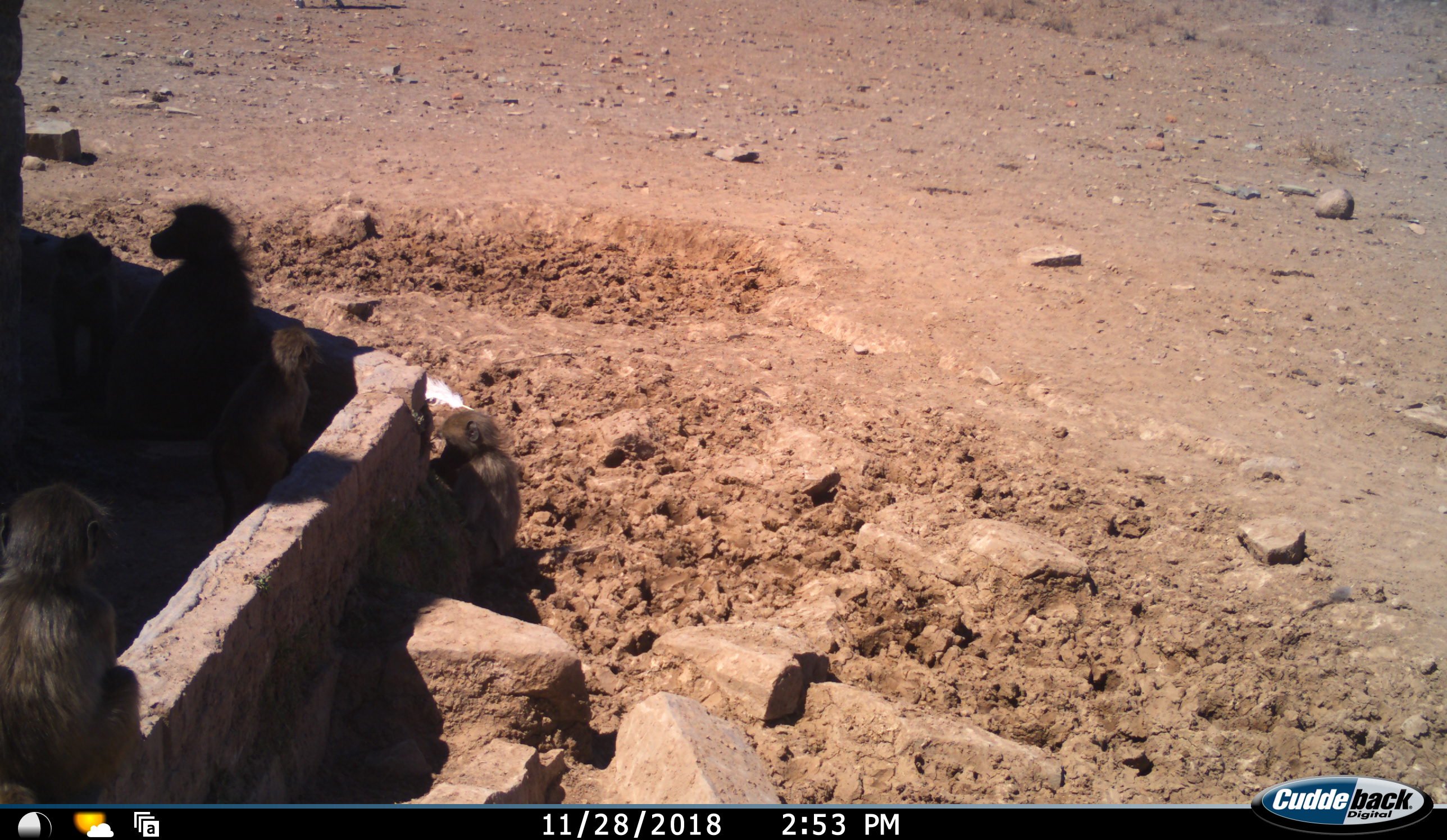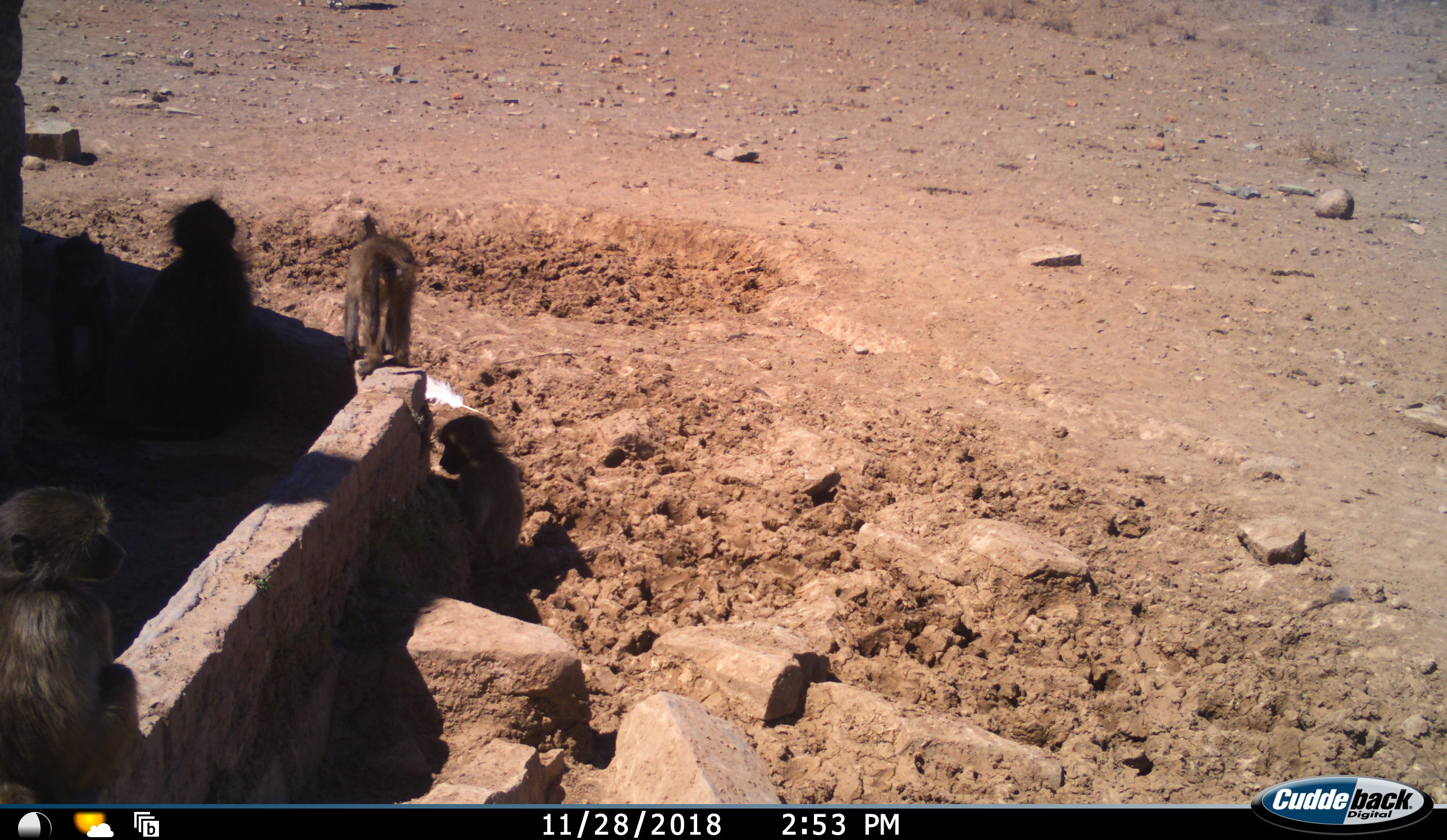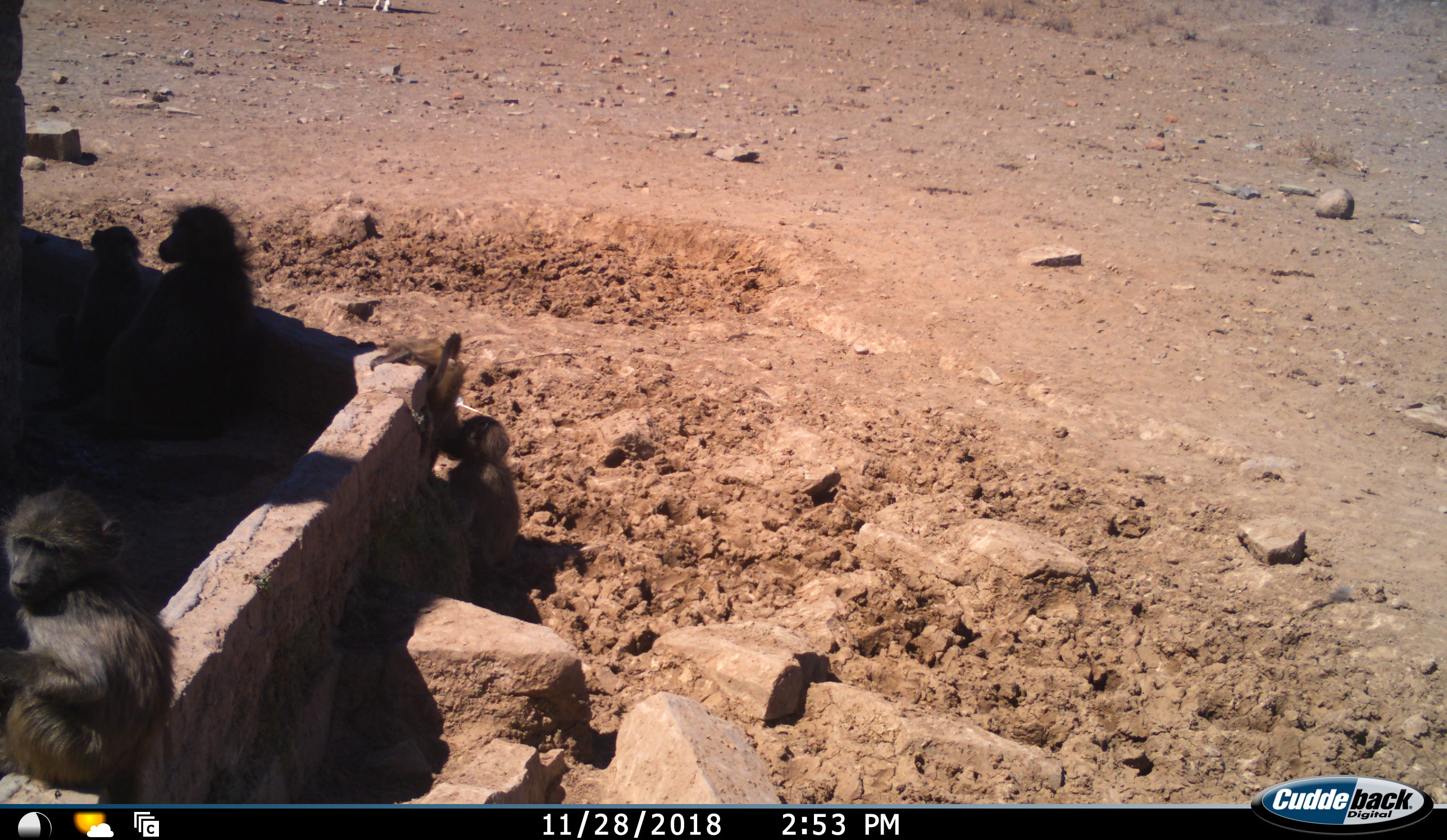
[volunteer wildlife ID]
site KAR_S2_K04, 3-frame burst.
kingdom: Animalia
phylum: Chordata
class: Mammalia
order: Primates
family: Cercopithecidae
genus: Papio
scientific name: Papio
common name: baboon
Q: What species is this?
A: Baboon (Papio).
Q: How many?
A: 5.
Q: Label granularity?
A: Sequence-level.